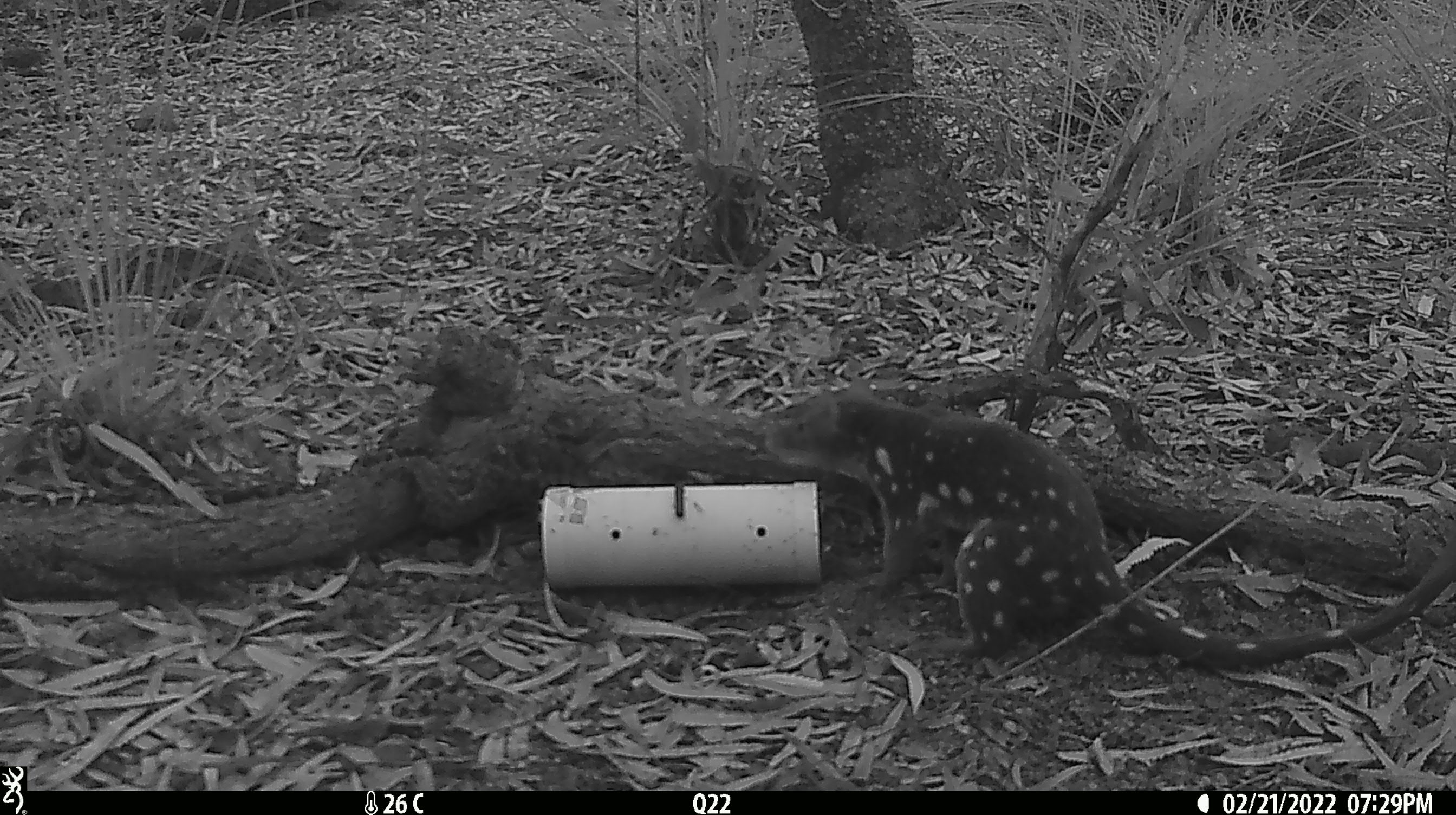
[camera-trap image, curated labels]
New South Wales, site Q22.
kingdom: Animalia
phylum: Chordata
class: Mammalia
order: Dasyuromorphia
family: Dasyuridae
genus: Dasyurus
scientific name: Dasyurus maculatus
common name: spotted-tailed quoll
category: quoll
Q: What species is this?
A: Quoll (spotted-tailed quoll) (Dasyurus maculatus).